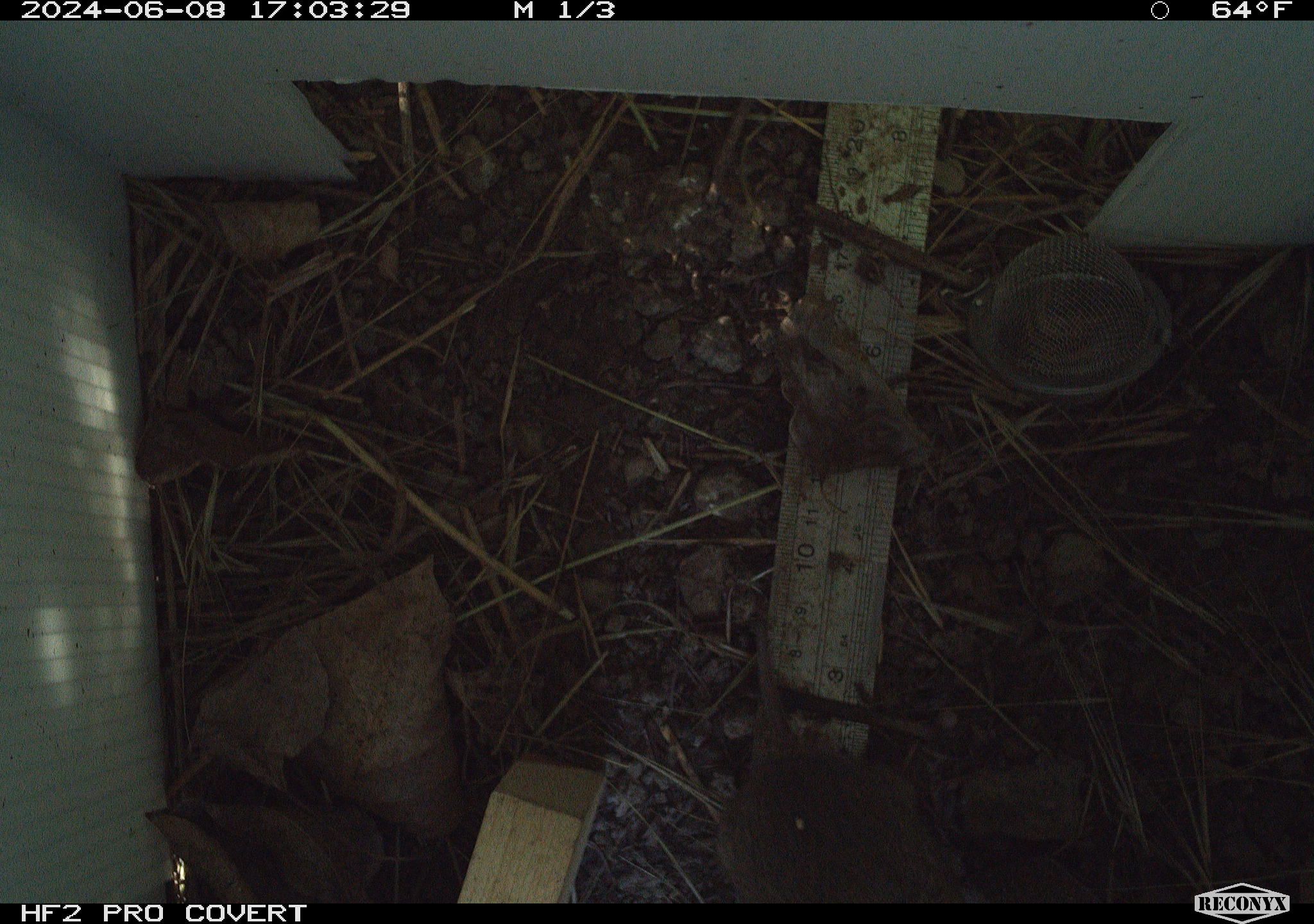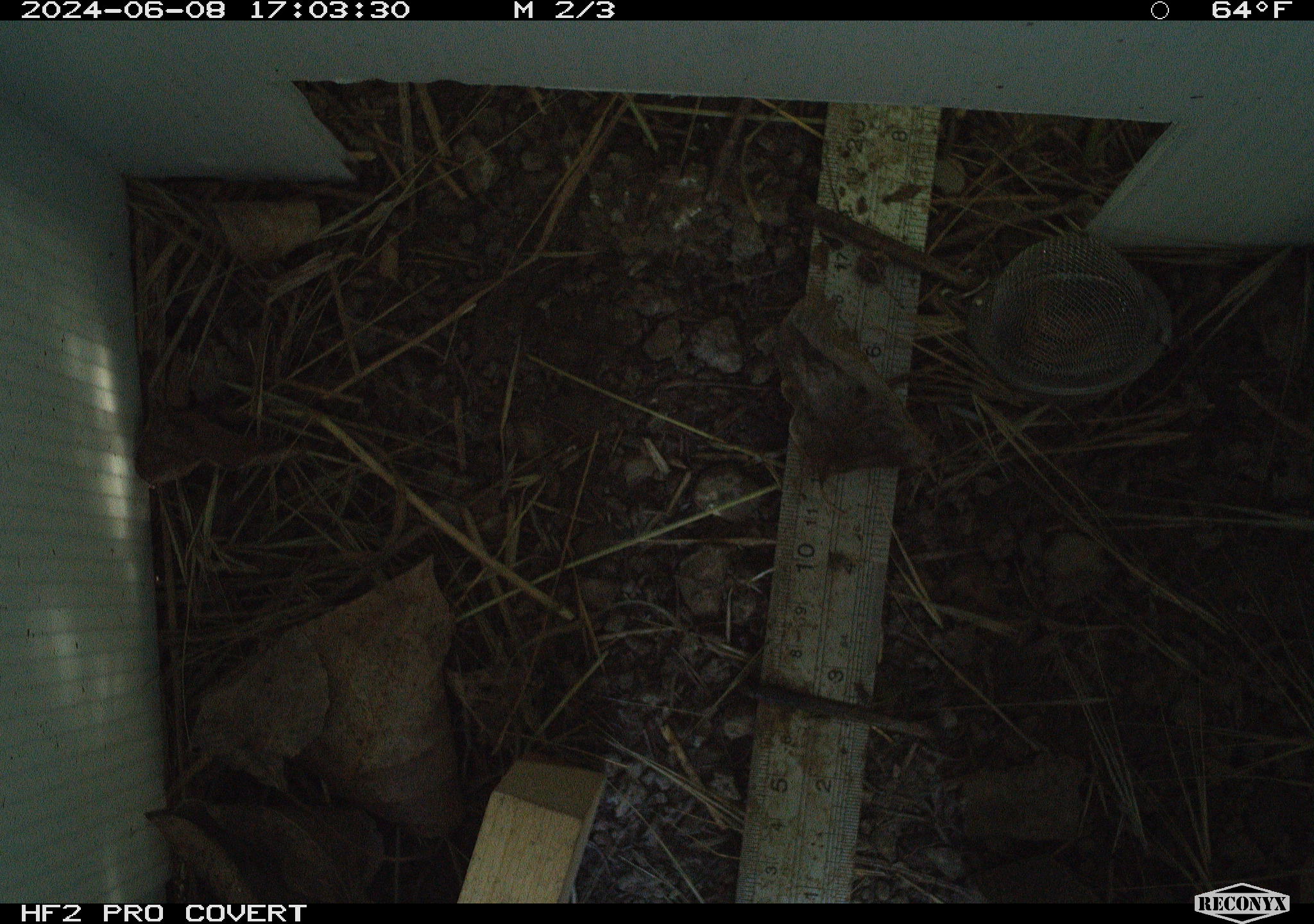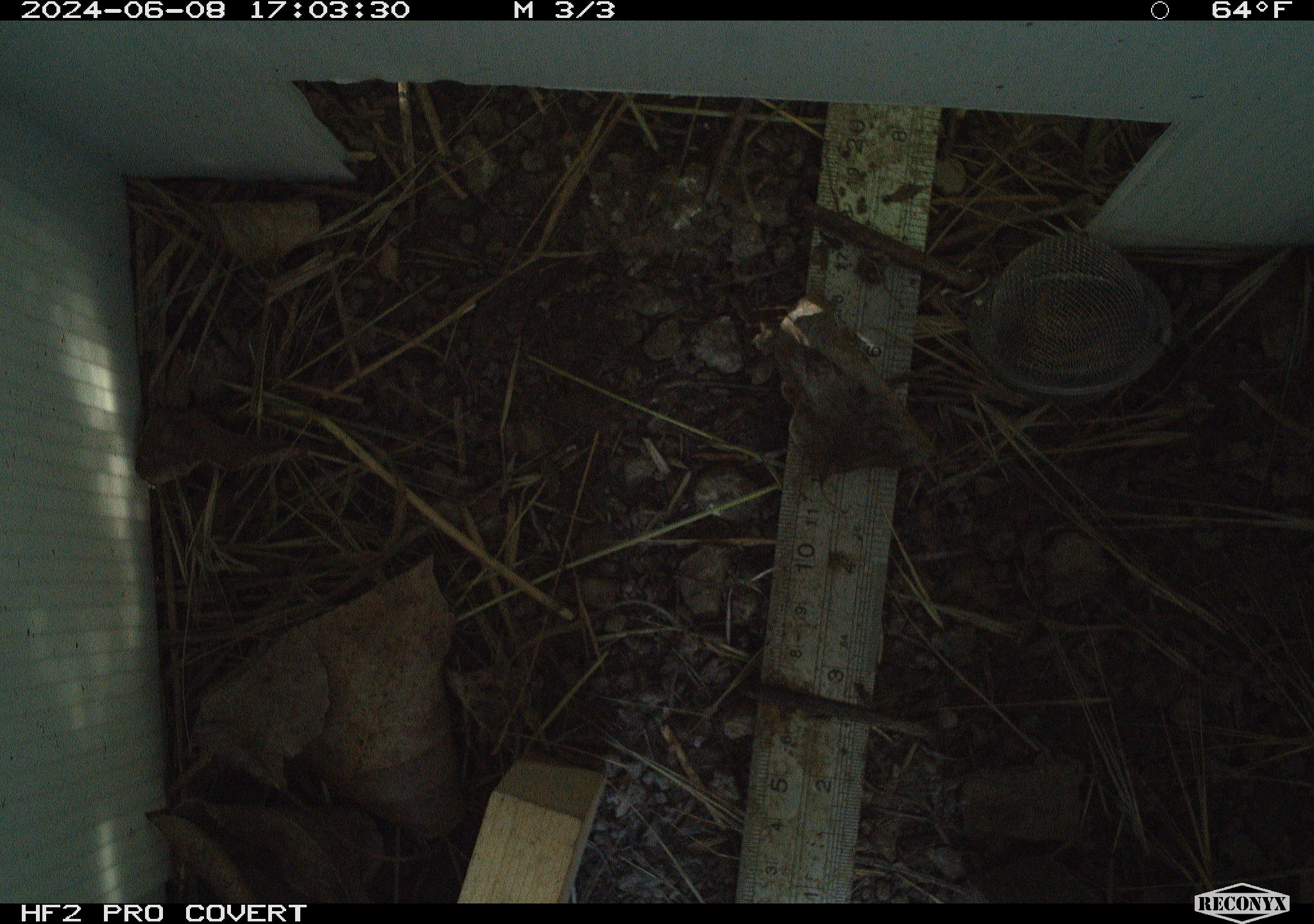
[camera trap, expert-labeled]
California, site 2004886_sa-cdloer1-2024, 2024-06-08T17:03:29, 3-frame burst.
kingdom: Animalia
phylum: Chordata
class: Mammalia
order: Rodentia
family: Cricetidae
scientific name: Arvicolinae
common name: voles, lemmings, and muskrats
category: arvicolinae subfamily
Arvicolinae subfamily (voles, lemmings, and muskrats) (Arvicolinae).